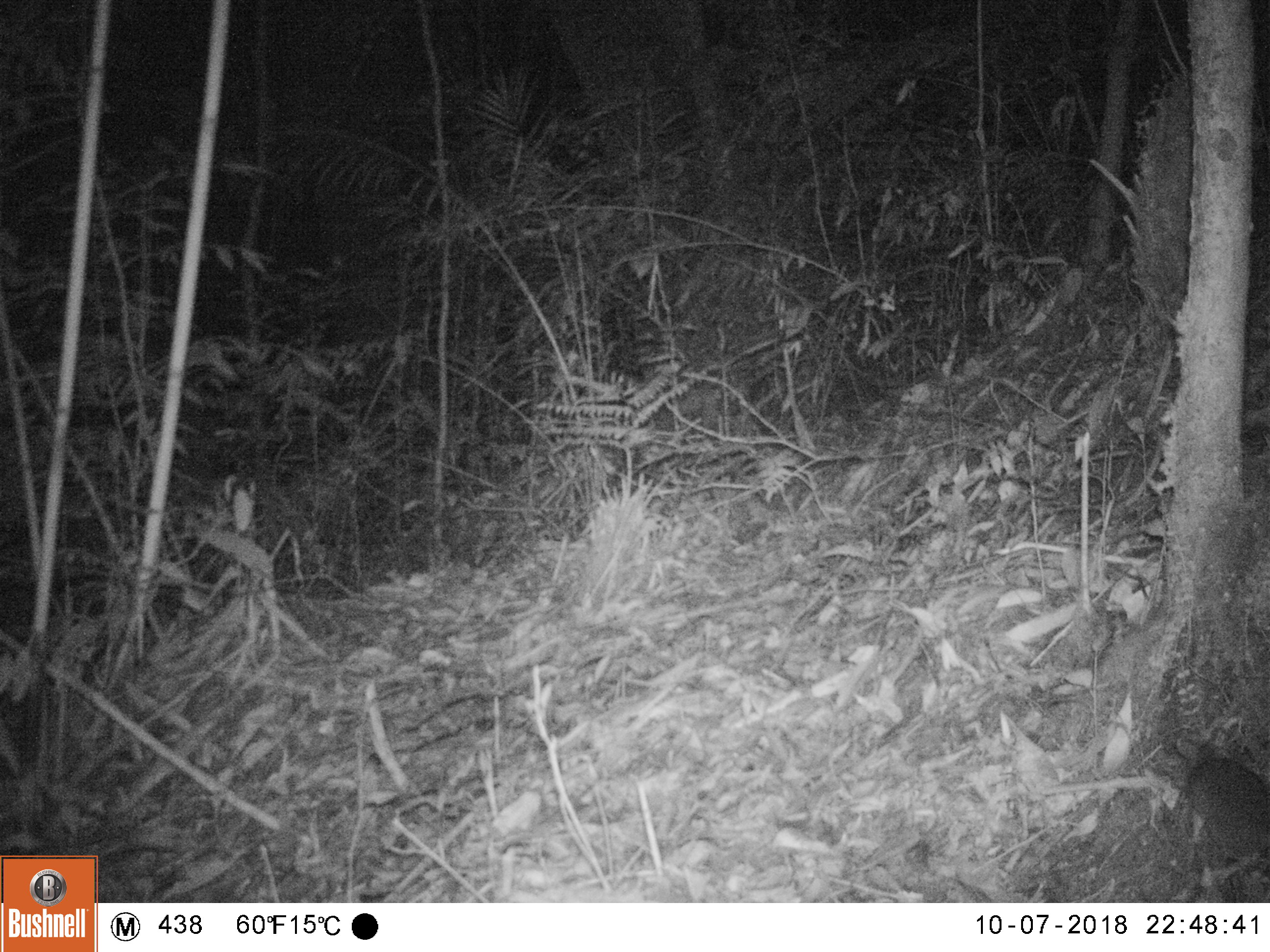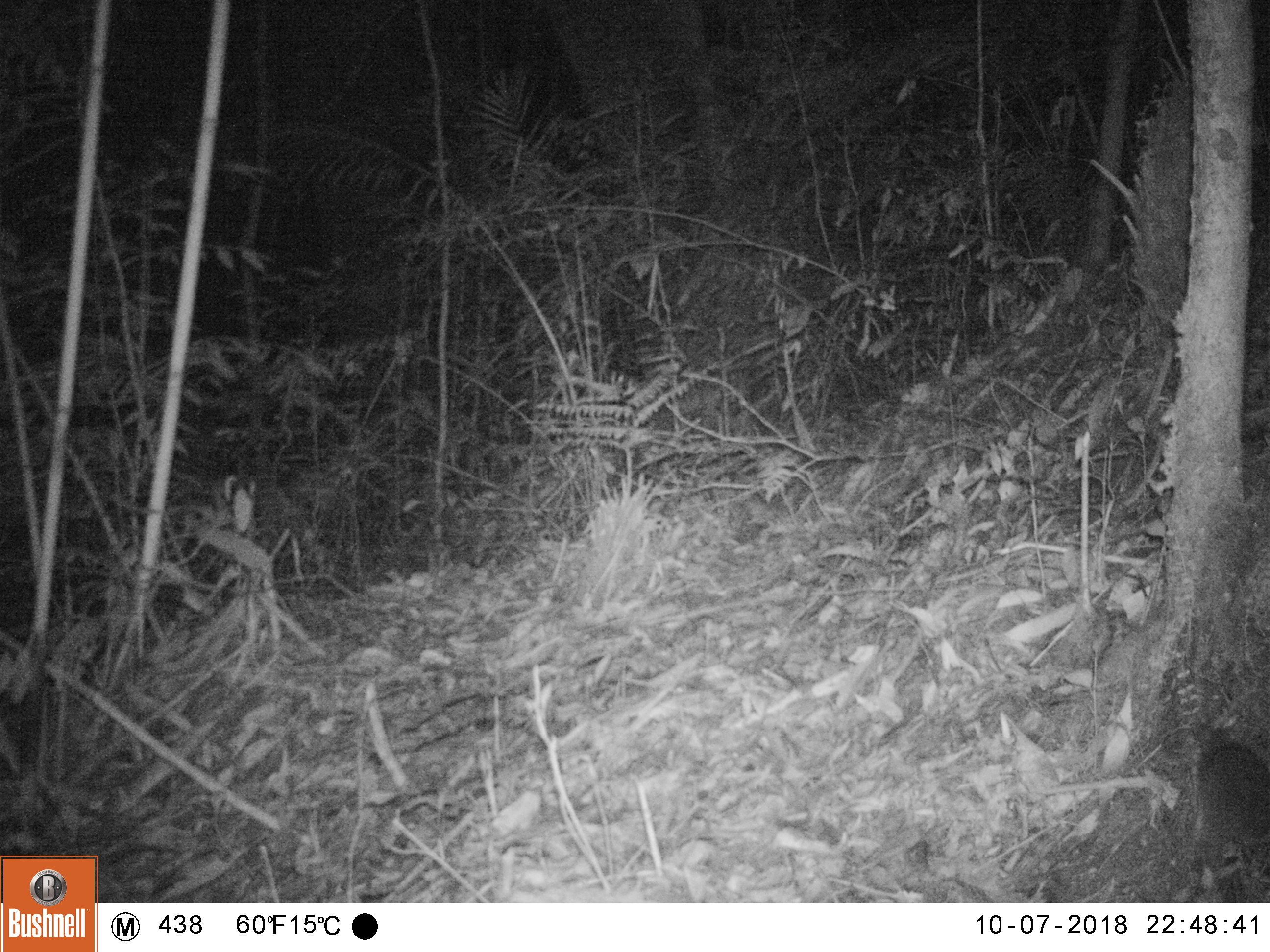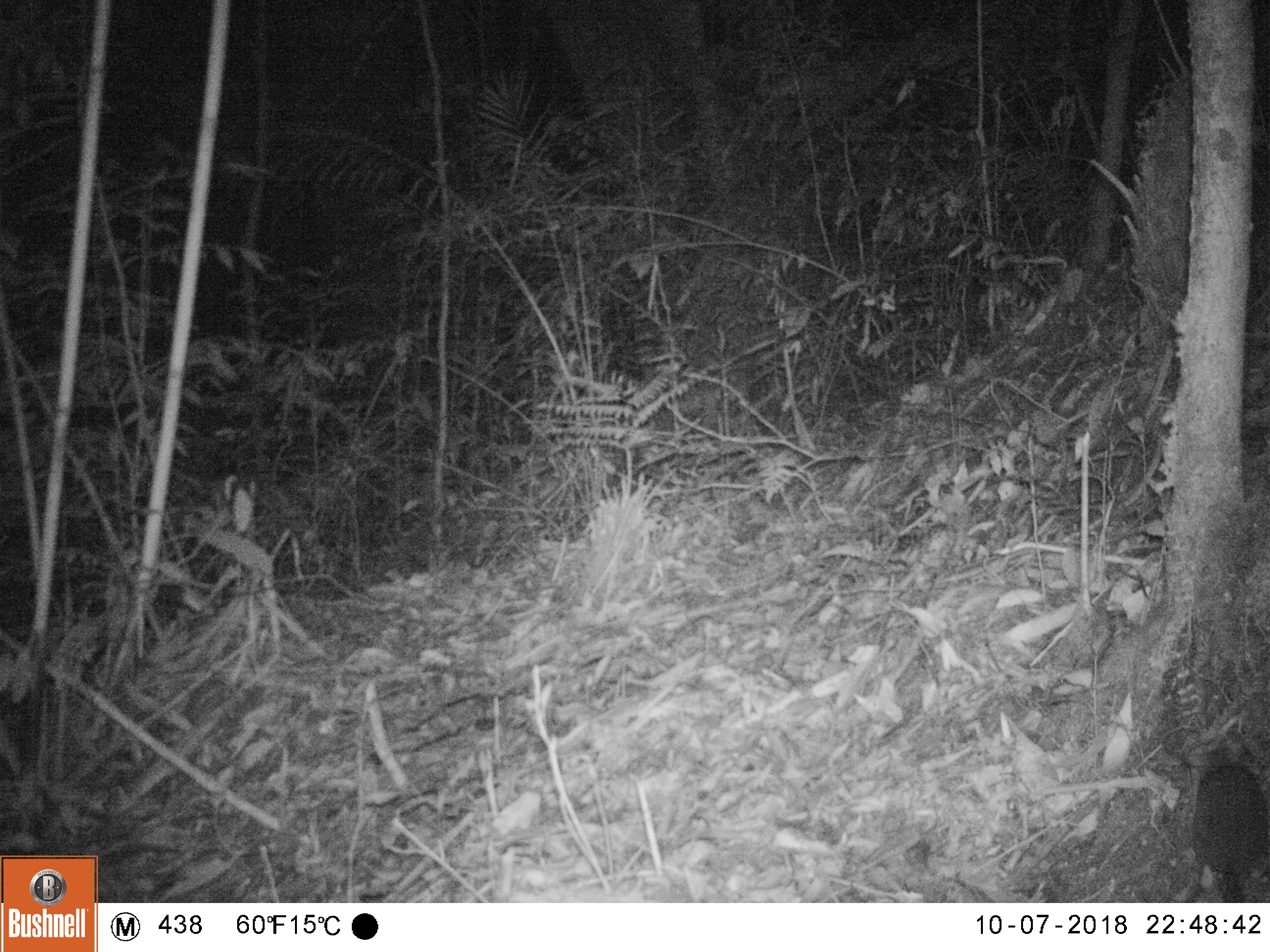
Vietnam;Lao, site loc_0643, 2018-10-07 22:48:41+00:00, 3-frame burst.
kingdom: Animalia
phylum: Chordata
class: Mammalia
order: Rodentia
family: Muridae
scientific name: Muridae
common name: old-world mice and rats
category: unidentified murid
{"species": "unidentified murid (old-world mice and rats) (Muridae)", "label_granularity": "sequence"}